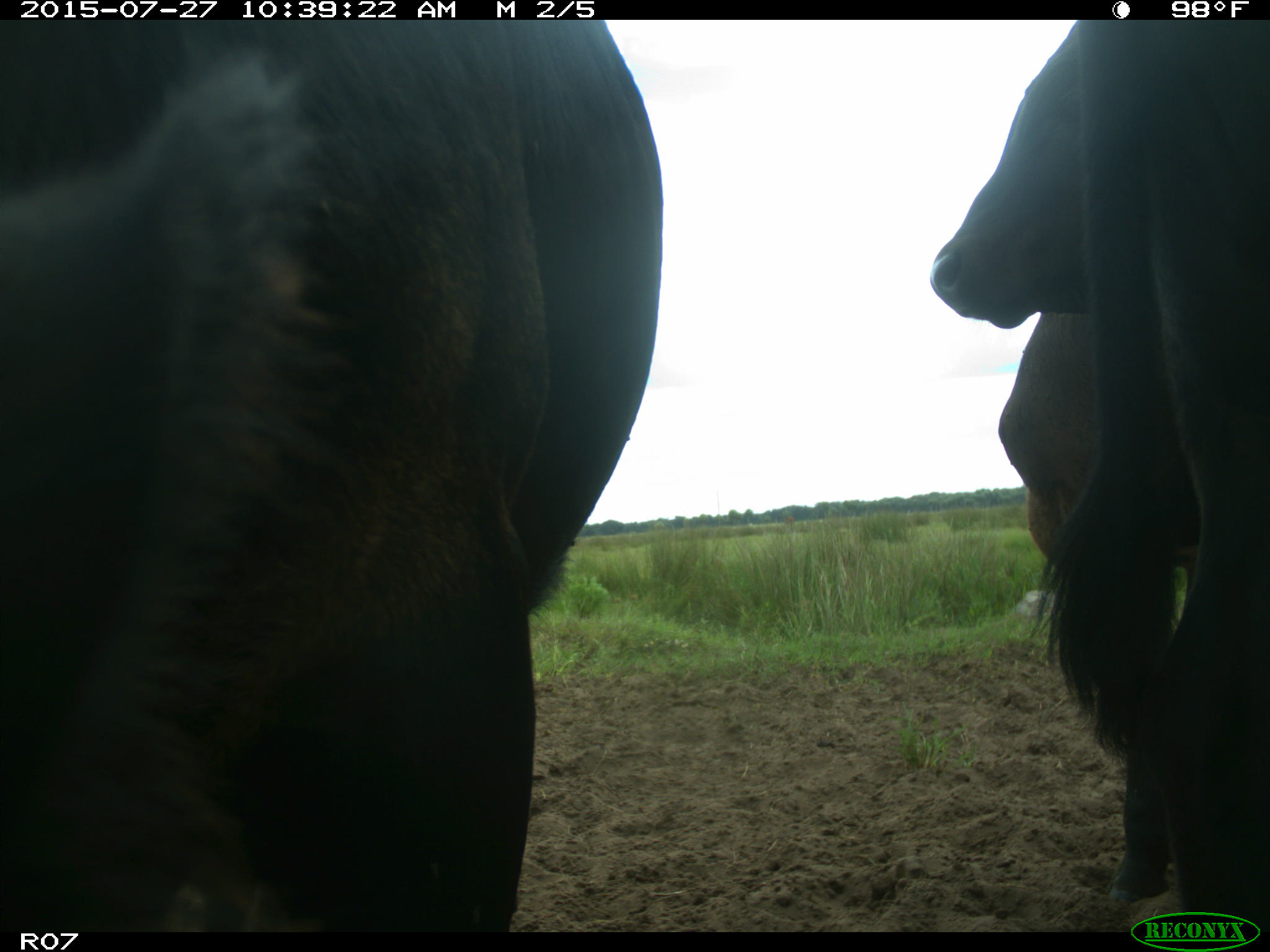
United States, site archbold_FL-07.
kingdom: Animalia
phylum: Chordata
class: Mammalia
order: Artiodactyla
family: Bovidae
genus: Bos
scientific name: Bos taurus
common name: domestic cow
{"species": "Bos taurus (domestic cow)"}